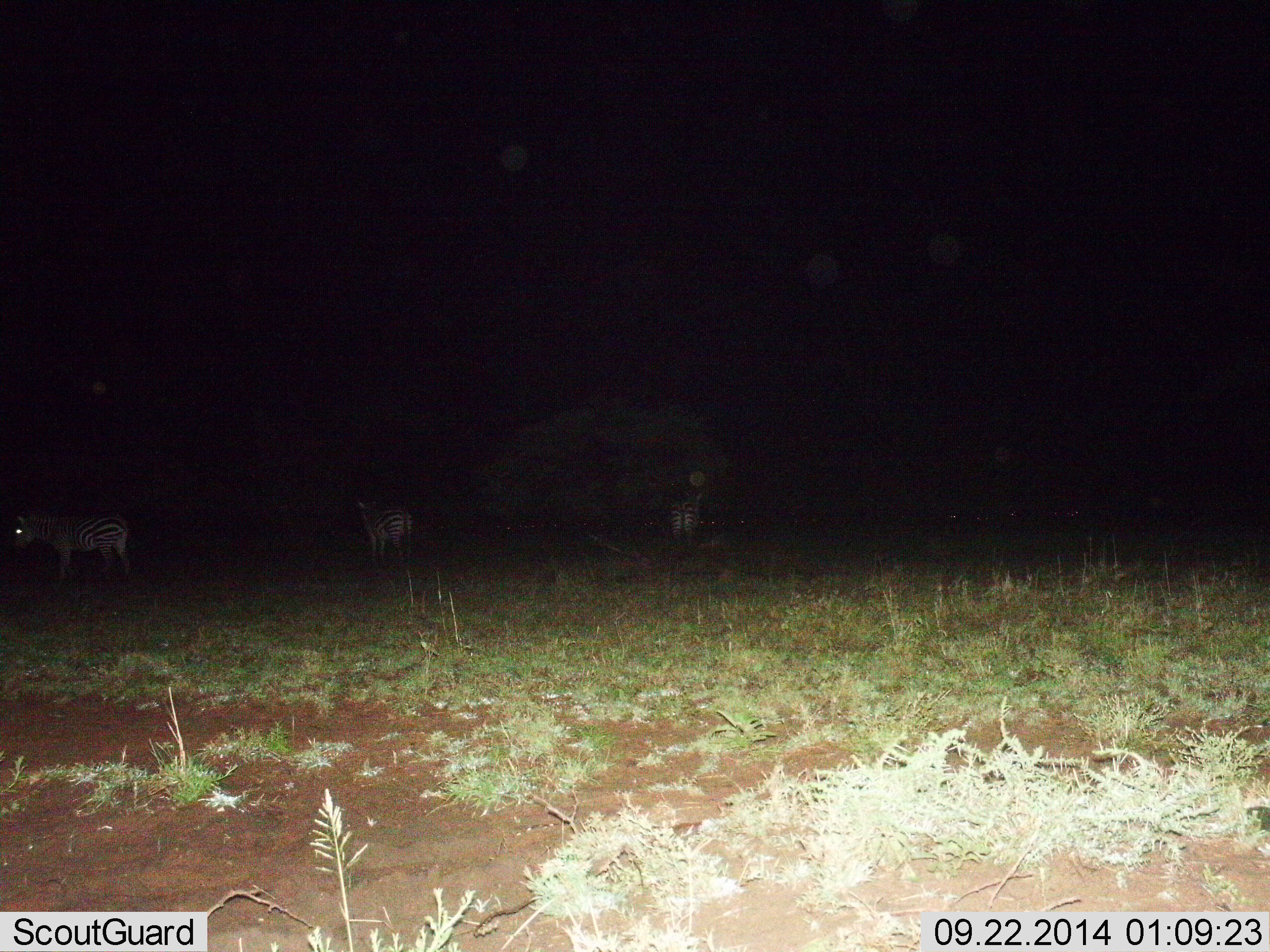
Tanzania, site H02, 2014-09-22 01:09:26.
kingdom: Animalia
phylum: Chordata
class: Mammalia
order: Perissodactyla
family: Equidae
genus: Equus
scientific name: Equus quagga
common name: plains zebra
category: zebra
Zebra (plains zebra) (Equus quagga), count 3. Behavior (volunteer vote fractions): standing 80%, resting 10%, moving 30%, interacting 0%. Young present (vote fraction): 0%. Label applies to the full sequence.